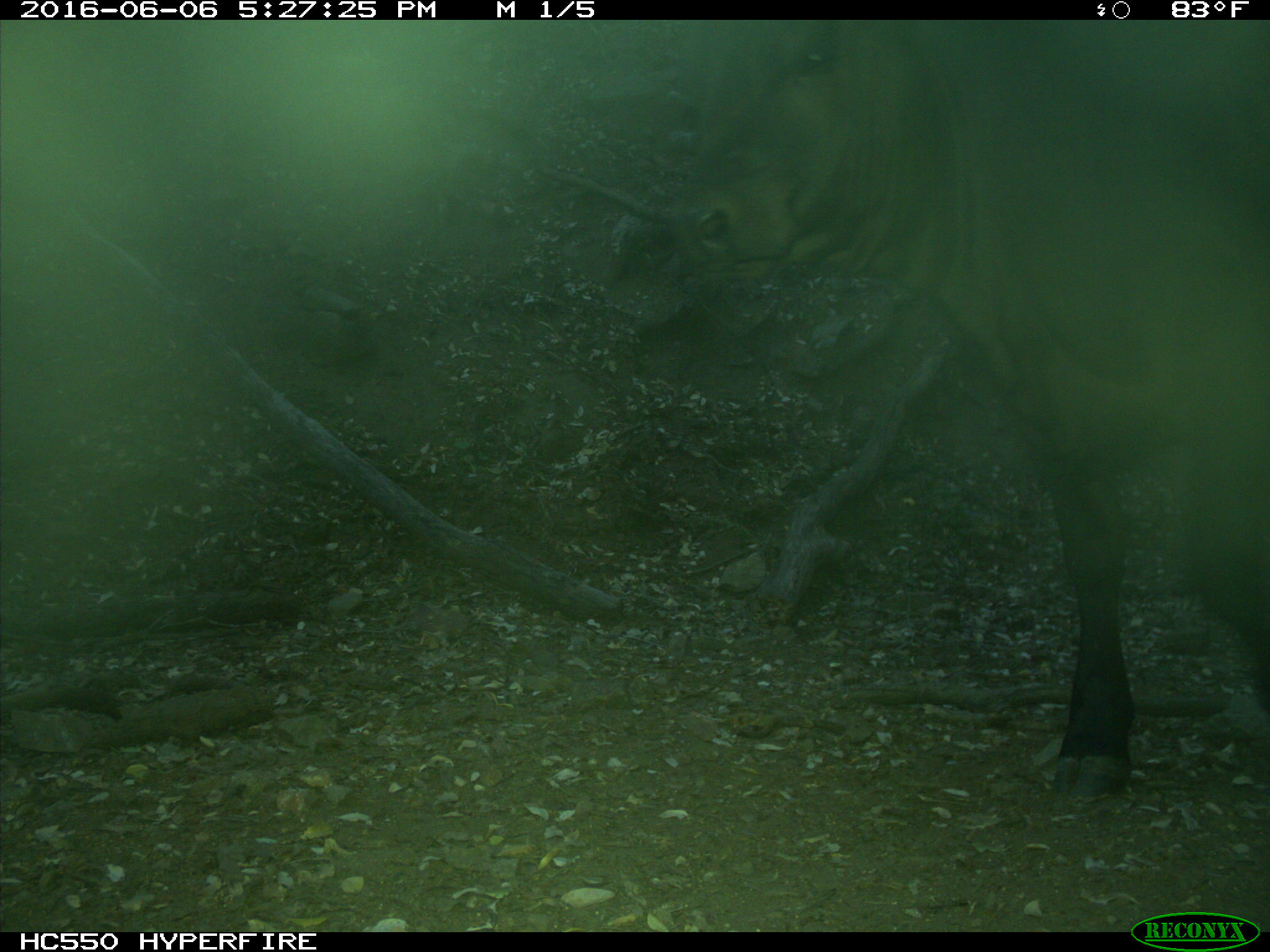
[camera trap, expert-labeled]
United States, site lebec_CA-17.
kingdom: Animalia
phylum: Chordata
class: Mammalia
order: Artiodactyla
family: Bovidae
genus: Bos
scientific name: Bos taurus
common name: domestic cow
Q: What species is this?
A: Bos taurus (domestic cow).